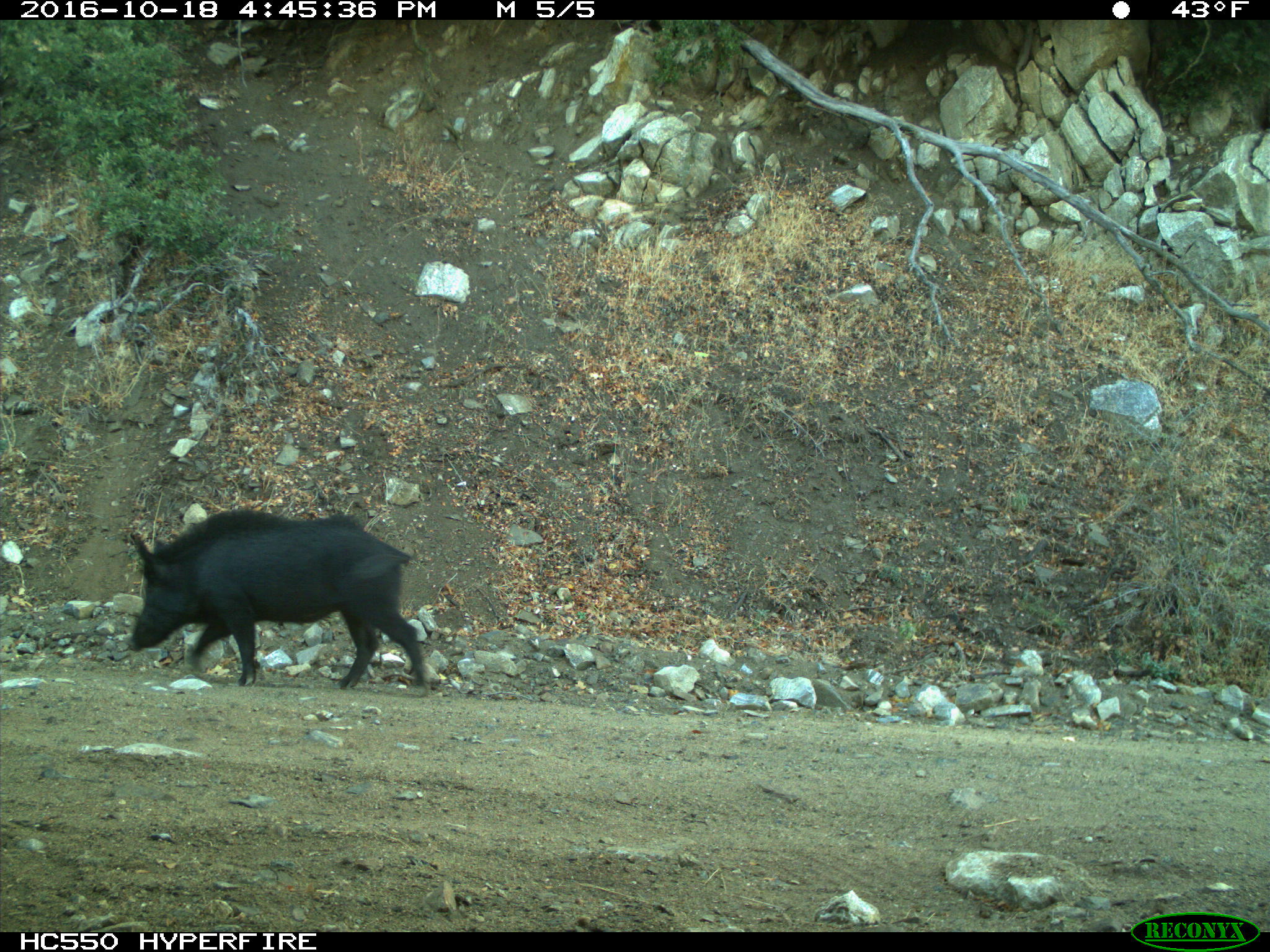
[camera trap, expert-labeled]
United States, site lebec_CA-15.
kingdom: Animalia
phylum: Chordata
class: Mammalia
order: Artiodactyla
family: Suidae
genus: Sus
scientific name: Sus scrofa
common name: wild boar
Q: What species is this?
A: Sus scrofa (wild boar).